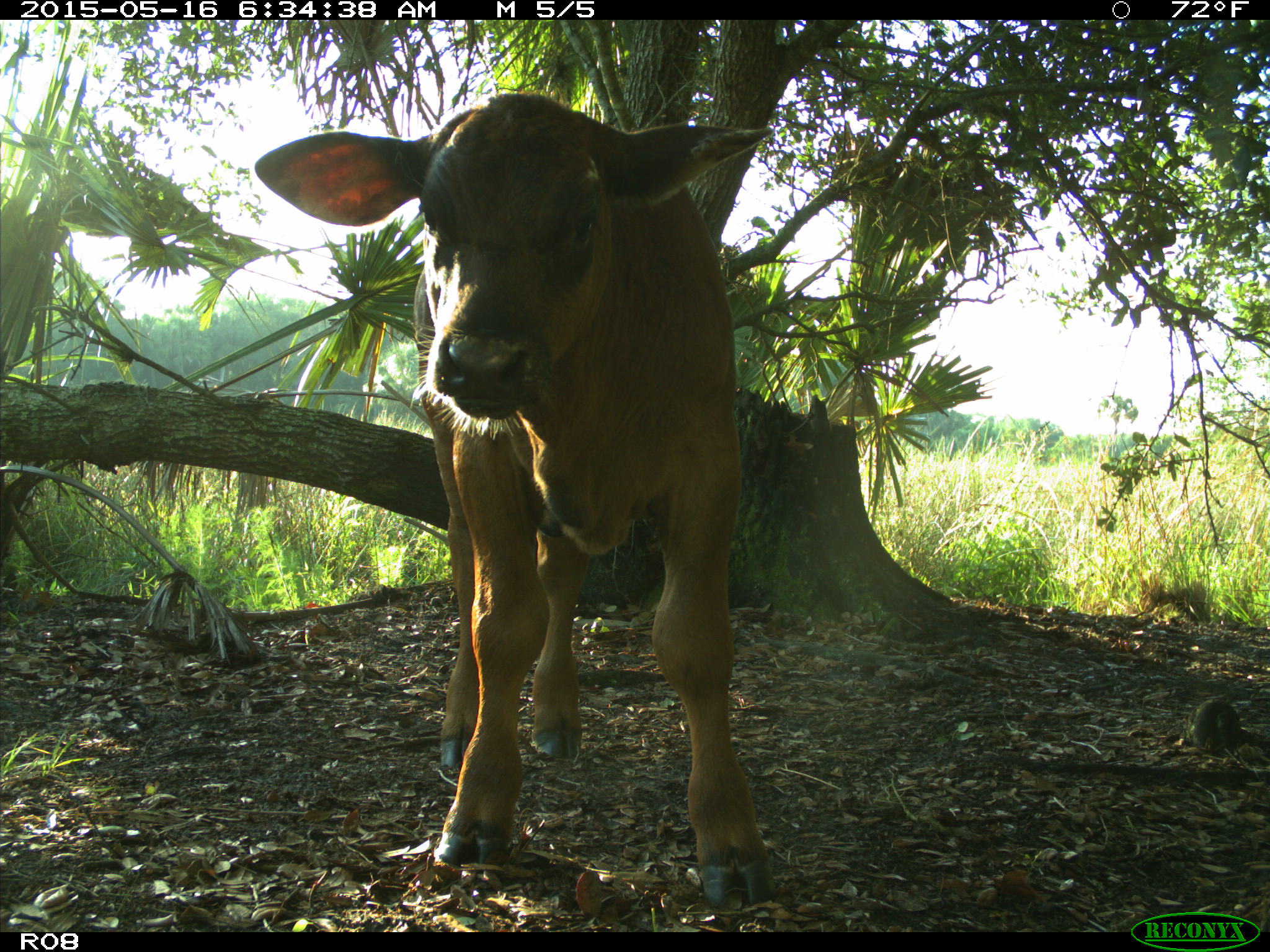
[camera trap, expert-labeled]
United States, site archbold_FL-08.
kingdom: Animalia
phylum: Chordata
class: Mammalia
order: Artiodactyla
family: Bovidae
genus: Bos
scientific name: Bos taurus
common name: domestic cow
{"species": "Bos taurus (domestic cow)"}